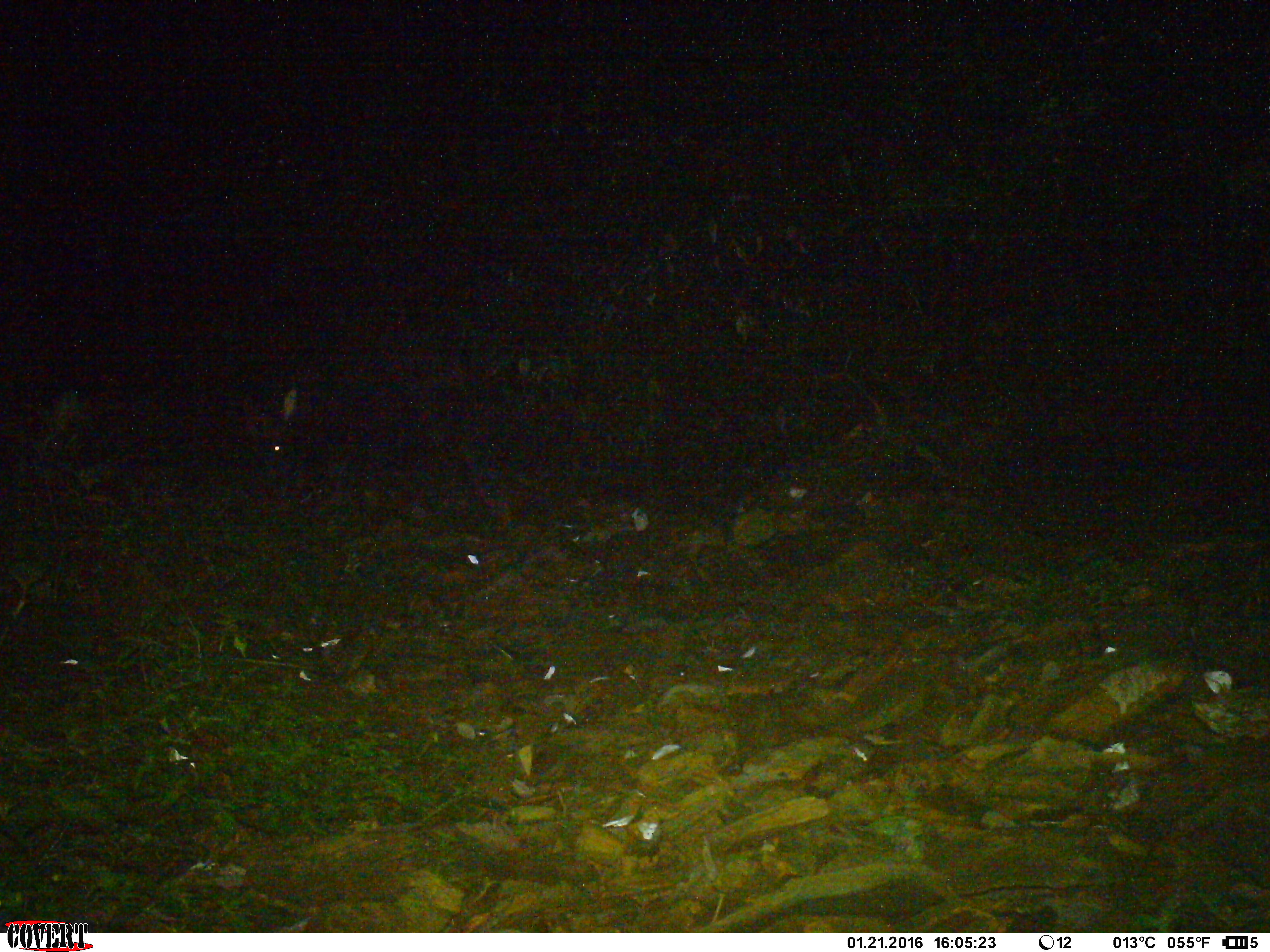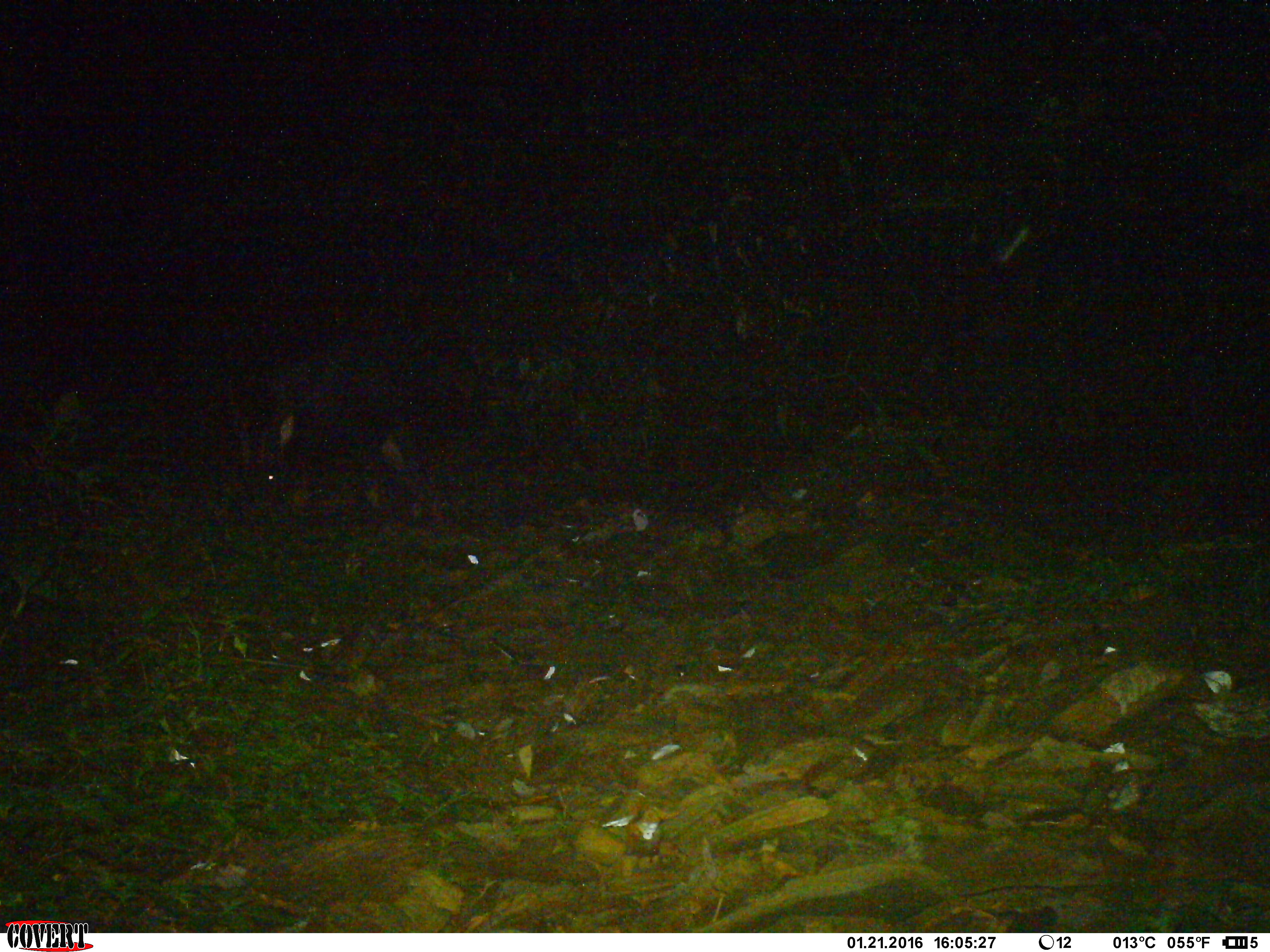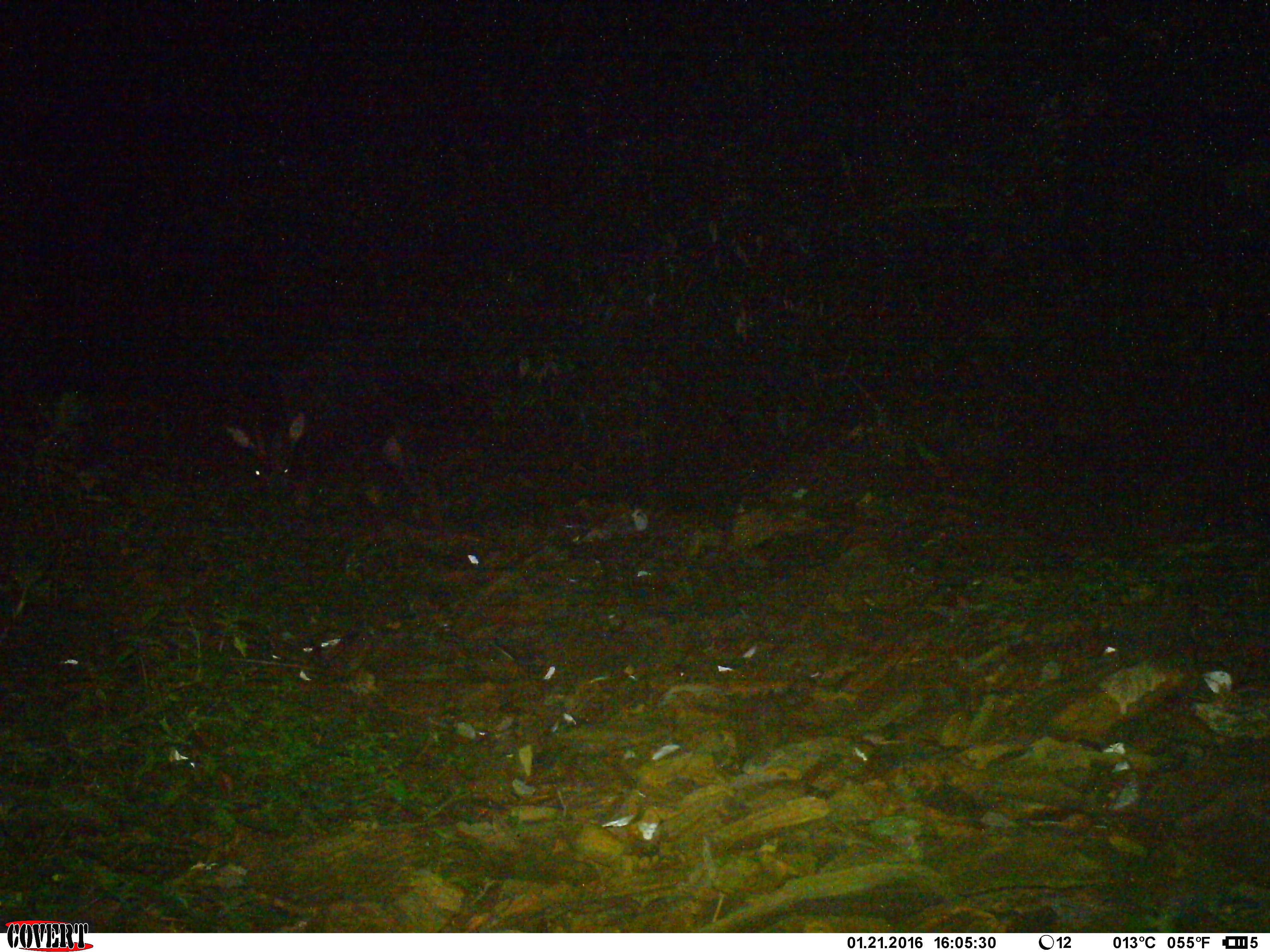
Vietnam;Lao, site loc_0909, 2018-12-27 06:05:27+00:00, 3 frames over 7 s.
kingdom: Animalia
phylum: Chordata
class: Mammalia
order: Artiodactyla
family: Bovidae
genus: Capricornis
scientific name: Capricornis sumatraensis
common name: chinese serow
Chinese serow (Capricornis sumatraensis). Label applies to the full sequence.